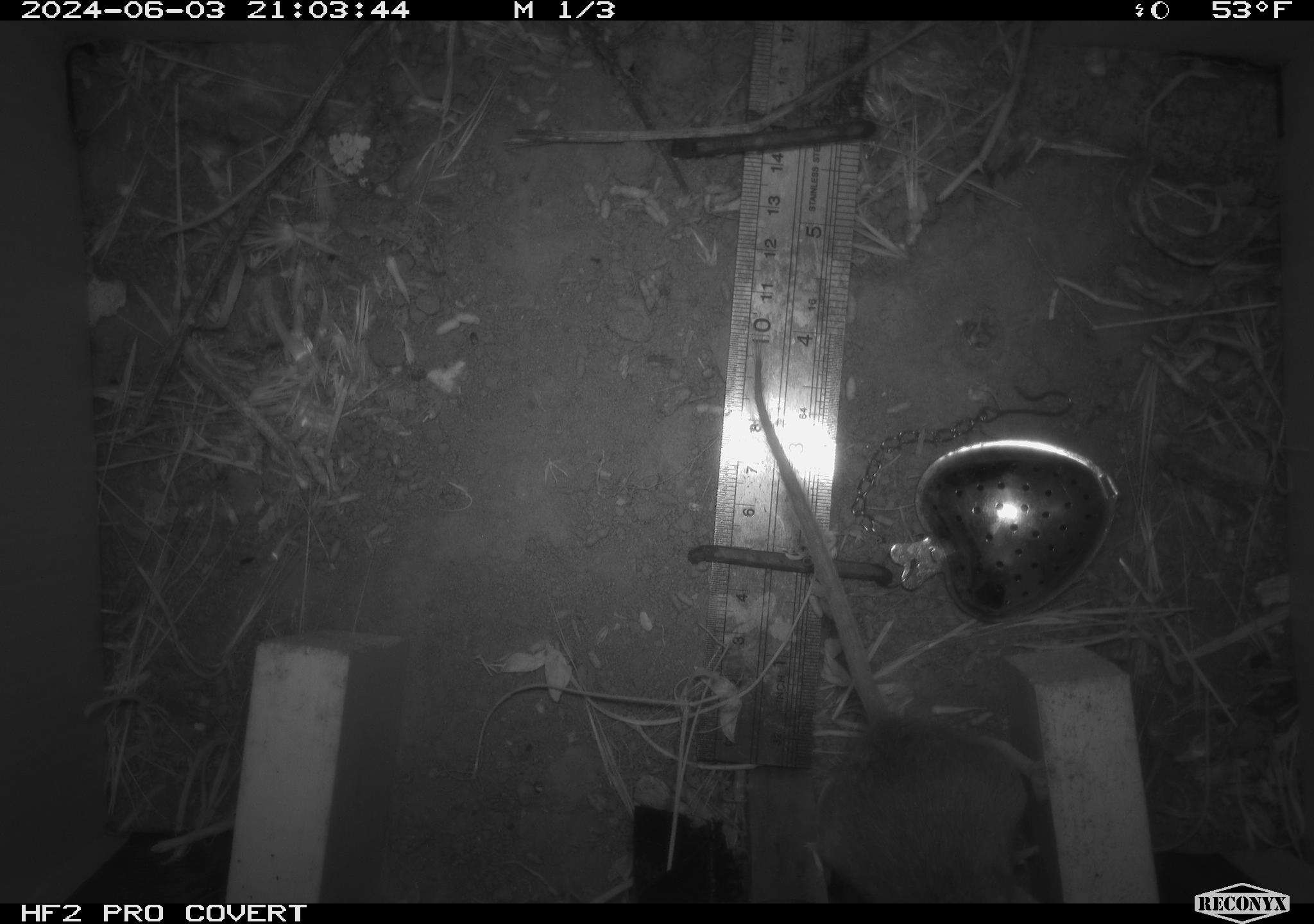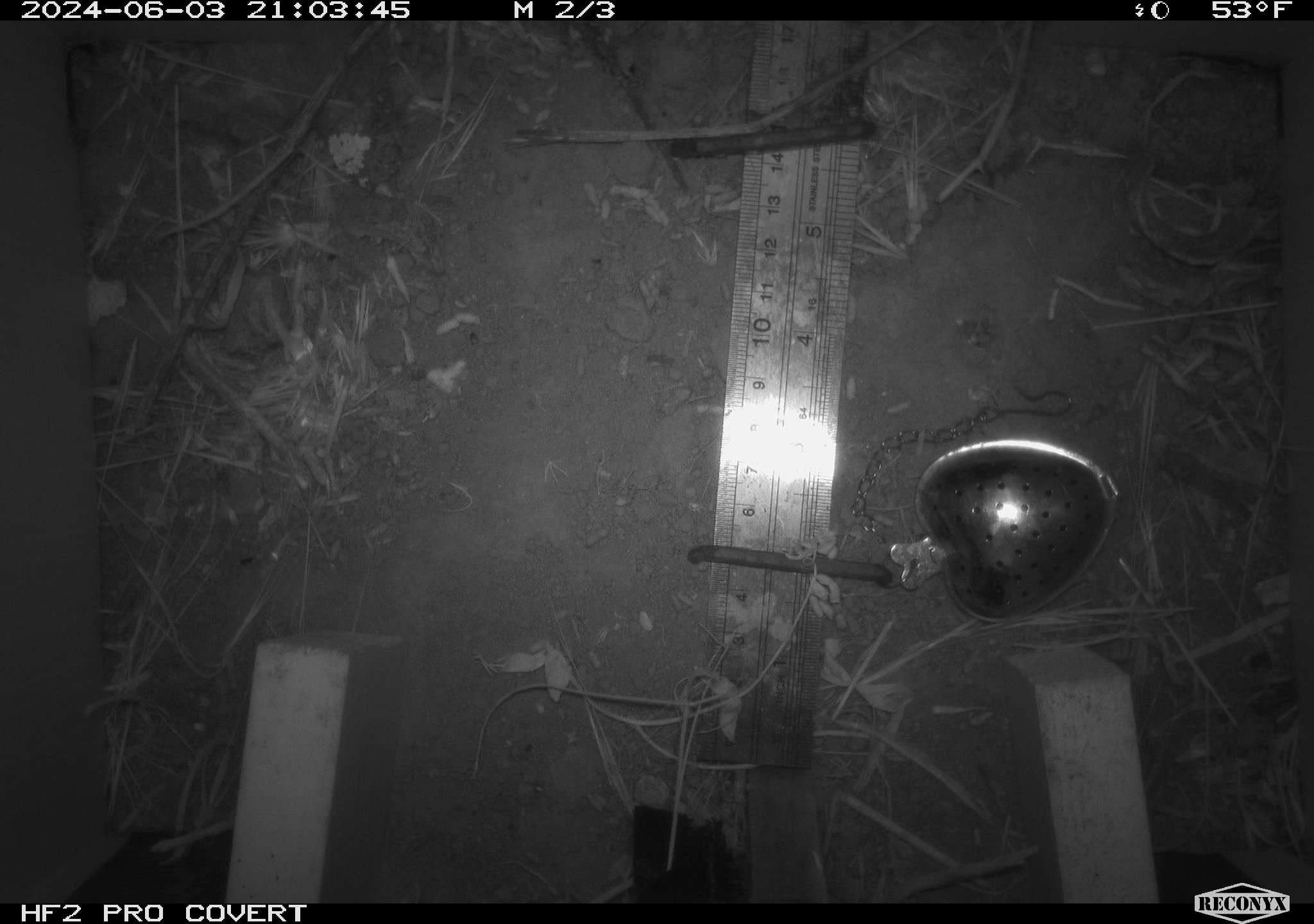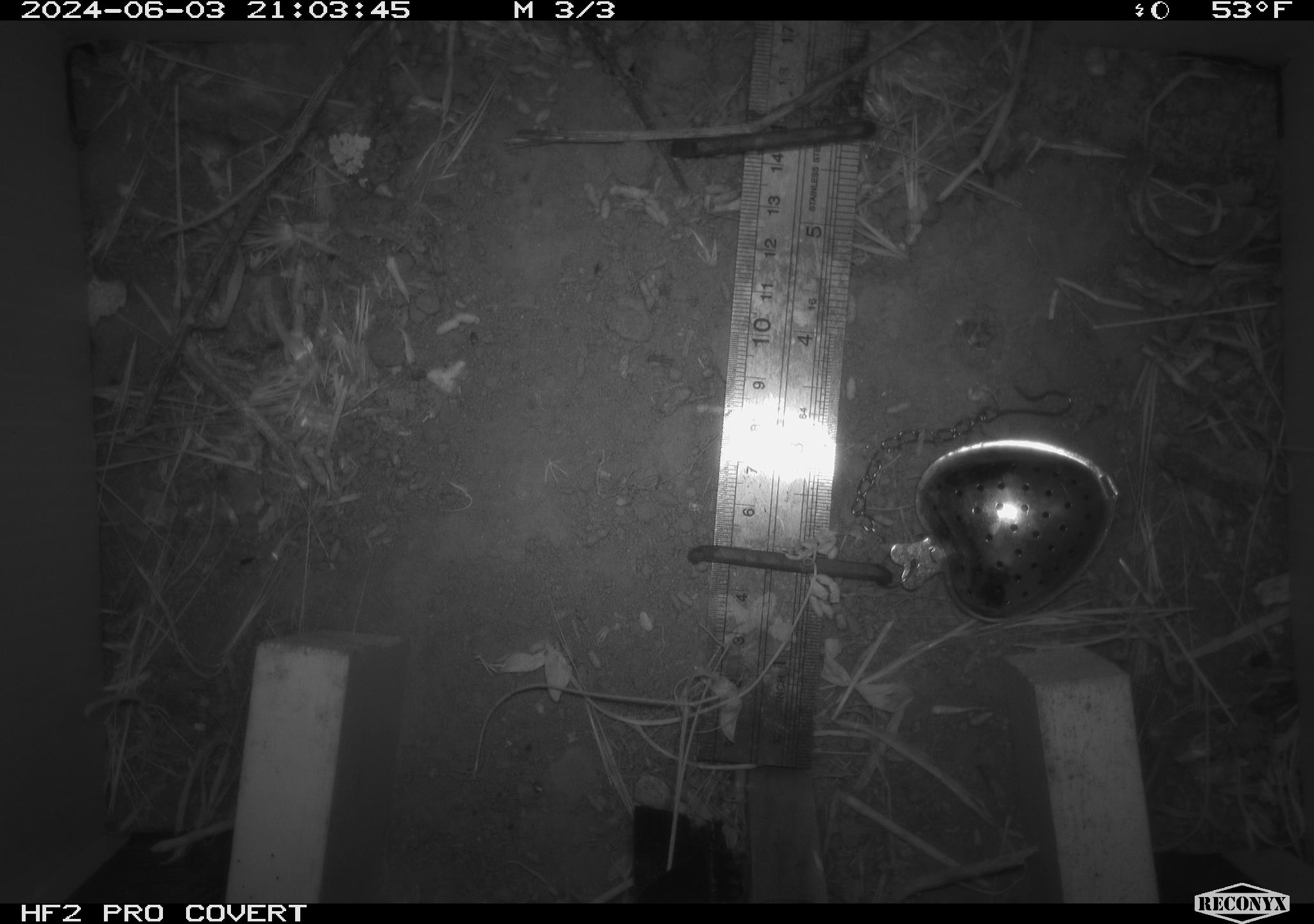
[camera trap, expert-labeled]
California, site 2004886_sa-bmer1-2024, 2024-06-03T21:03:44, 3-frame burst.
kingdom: Animalia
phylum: Chordata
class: Mammalia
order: Rodentia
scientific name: Rodentia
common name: mouse species